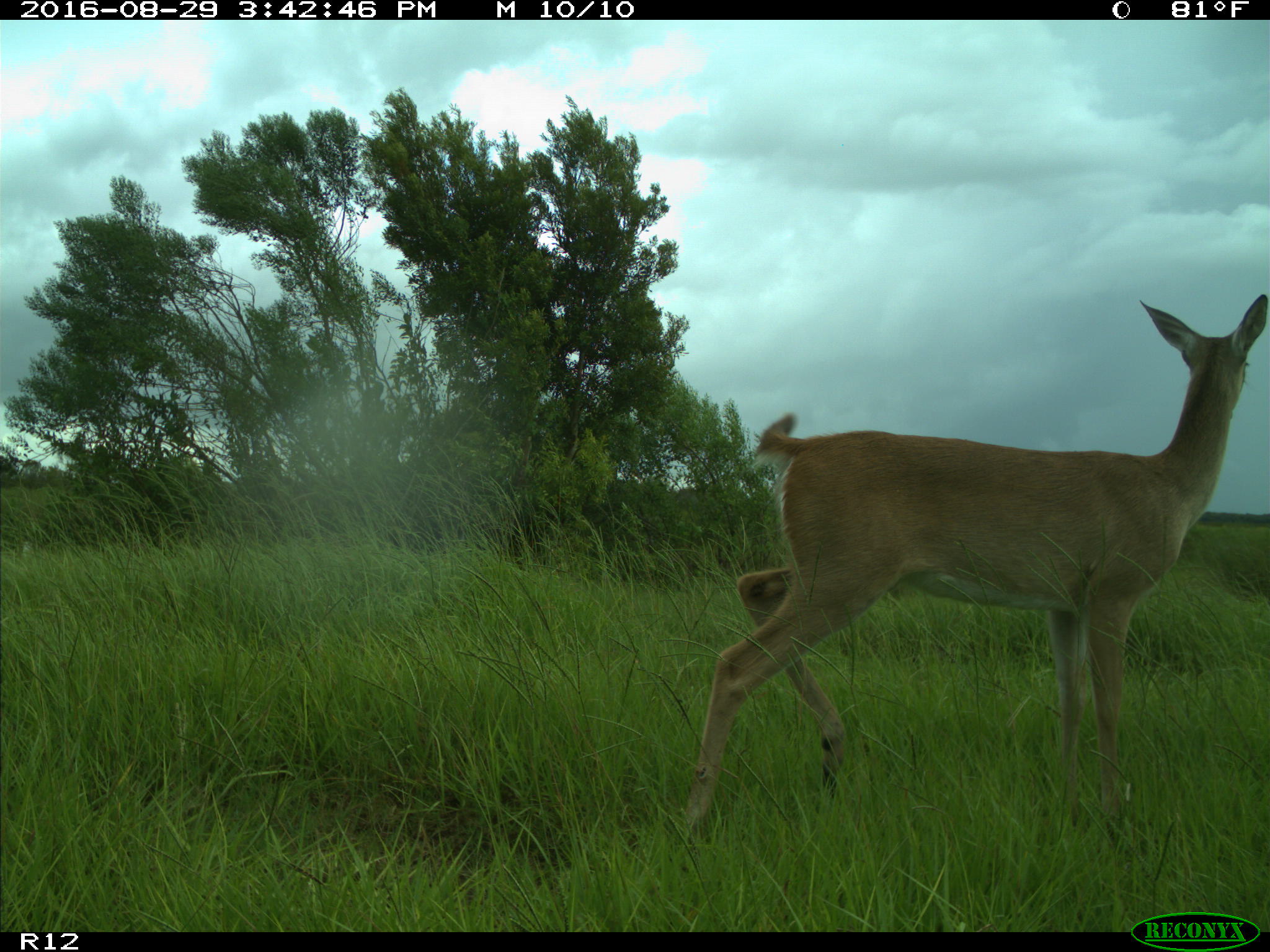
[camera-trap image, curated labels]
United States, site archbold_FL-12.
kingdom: Animalia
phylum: Chordata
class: Mammalia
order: Artiodactyla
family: Cervidae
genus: Odocoileus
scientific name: Odocoileus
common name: deer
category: unidentified deer